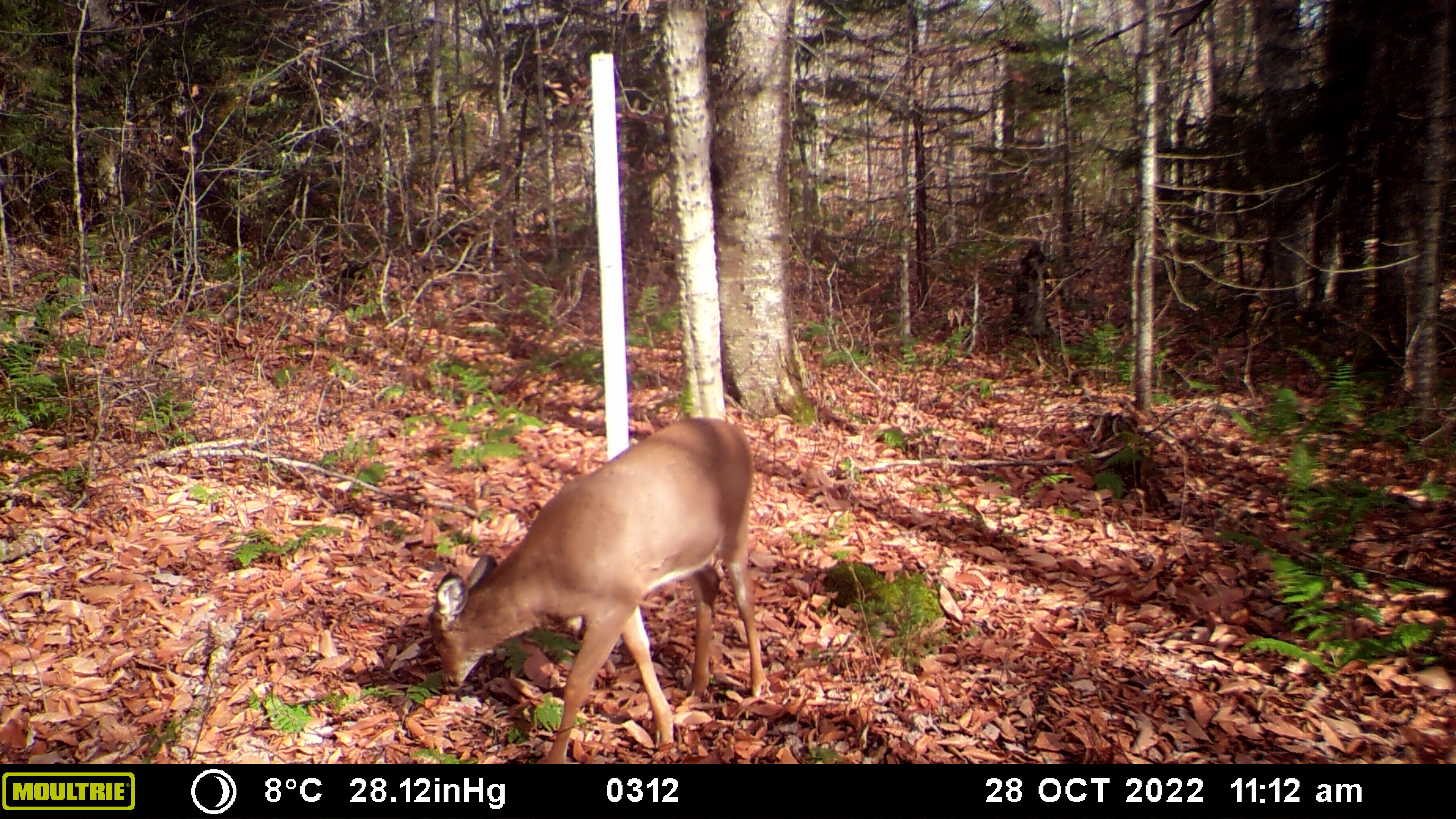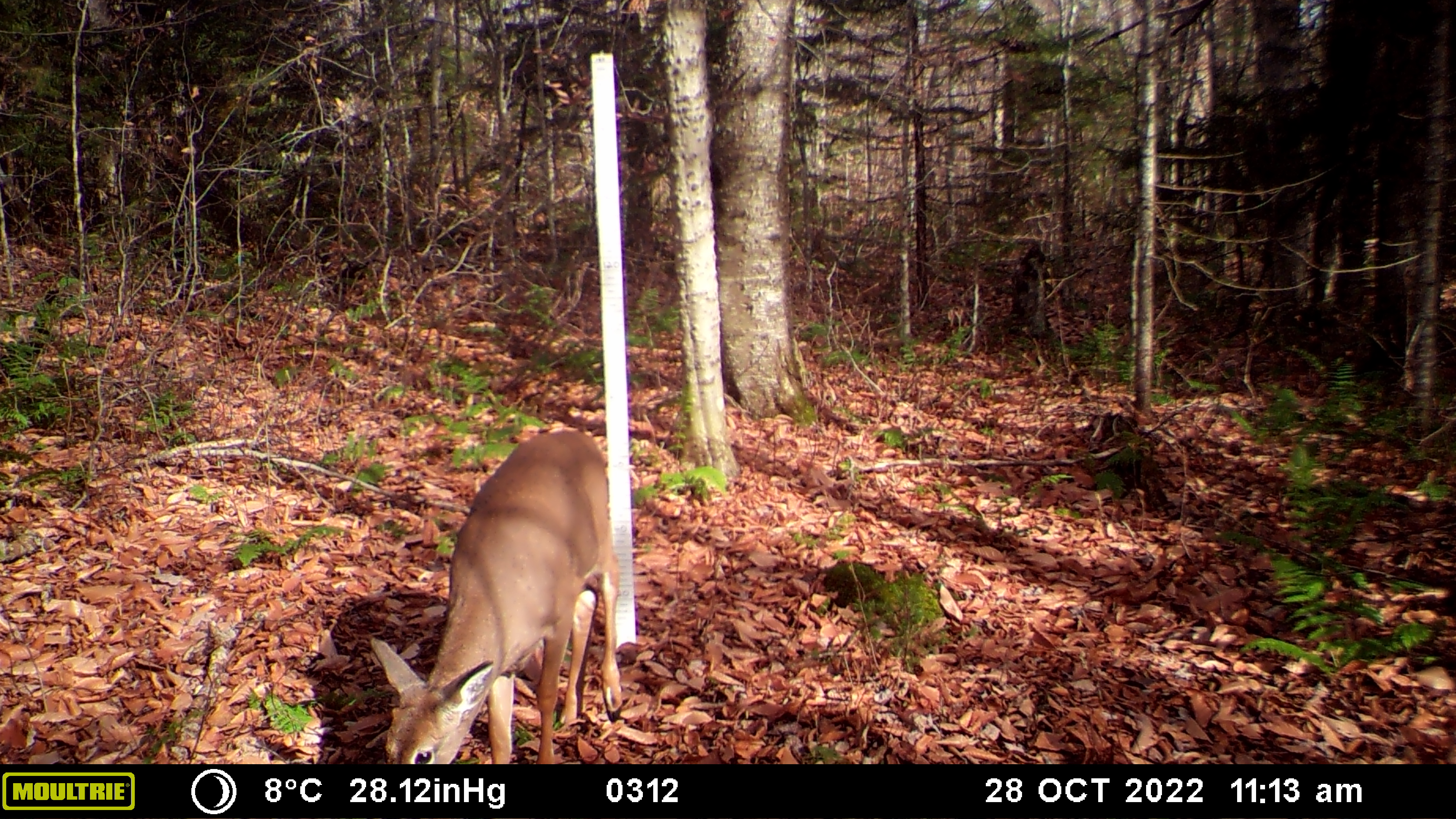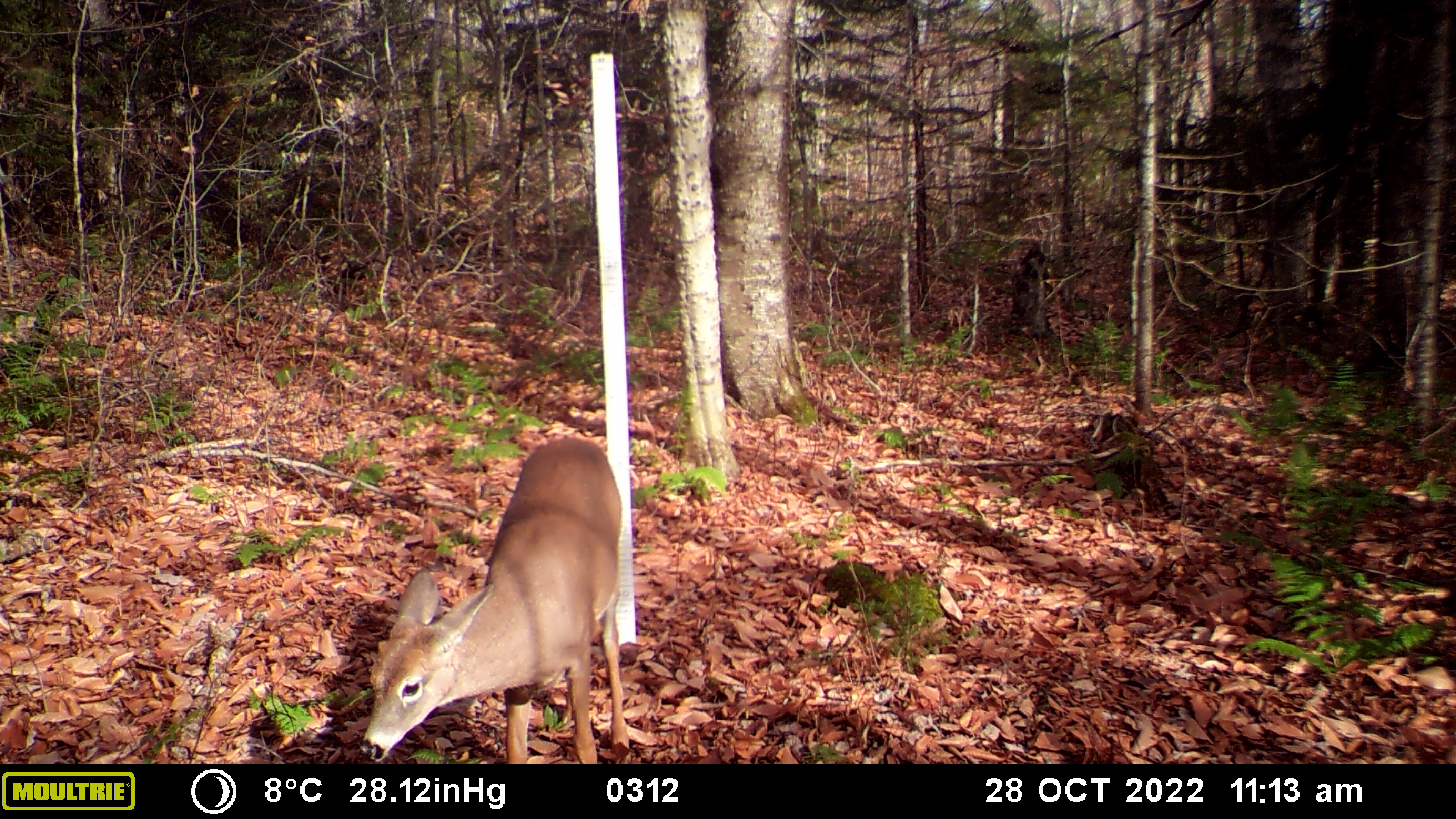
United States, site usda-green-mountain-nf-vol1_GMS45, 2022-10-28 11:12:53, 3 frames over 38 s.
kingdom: Animalia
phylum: Chordata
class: Mammalia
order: Artiodactyla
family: Cervidae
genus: Odocoileus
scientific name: Odocoileus virginianus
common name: white-tailed deer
White-tailed deer (Odocoileus virginianus).